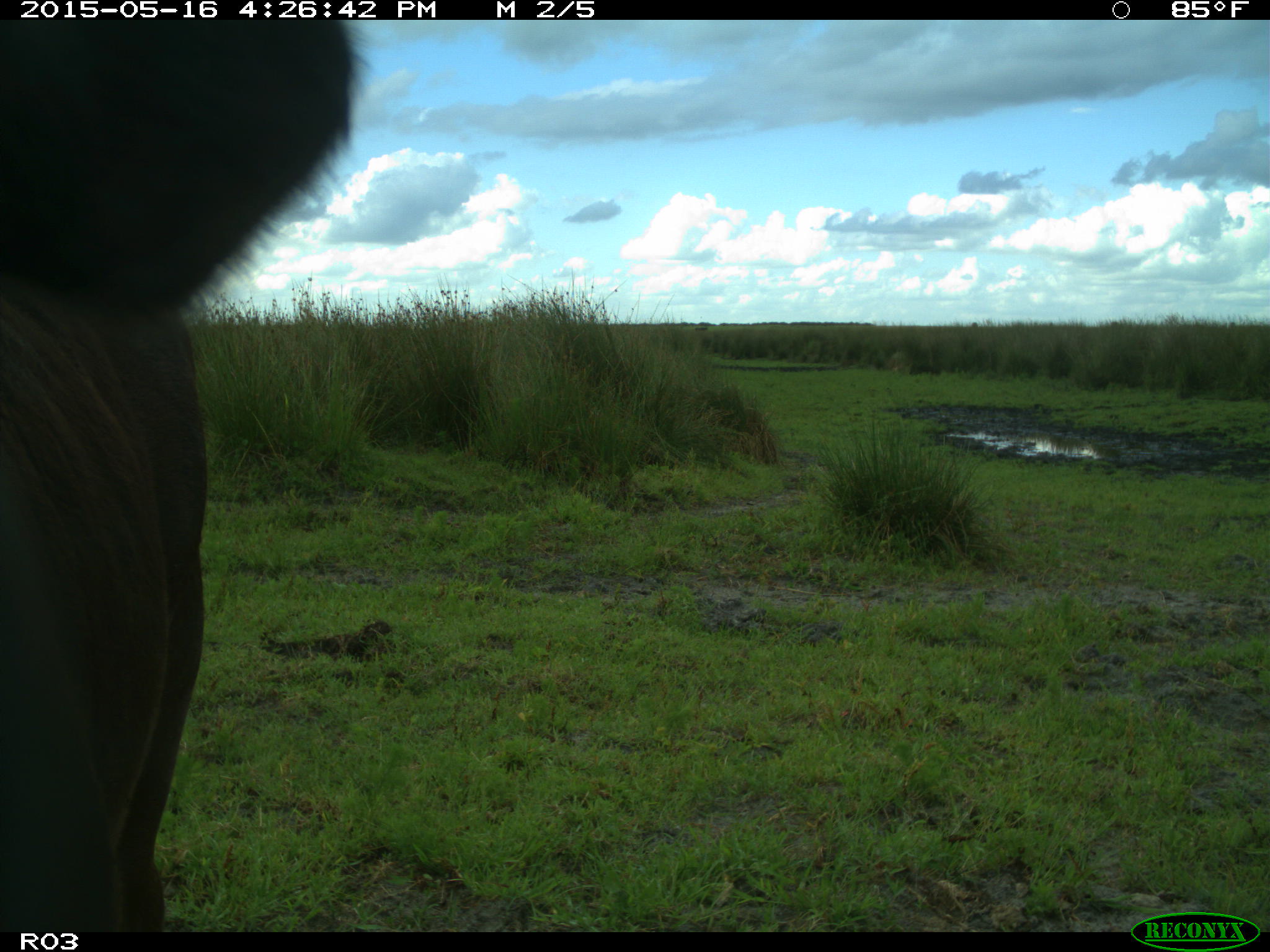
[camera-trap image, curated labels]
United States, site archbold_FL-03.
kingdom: Animalia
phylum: Chordata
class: Mammalia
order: Artiodactyla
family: Bovidae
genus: Bos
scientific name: Bos taurus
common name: domestic cow